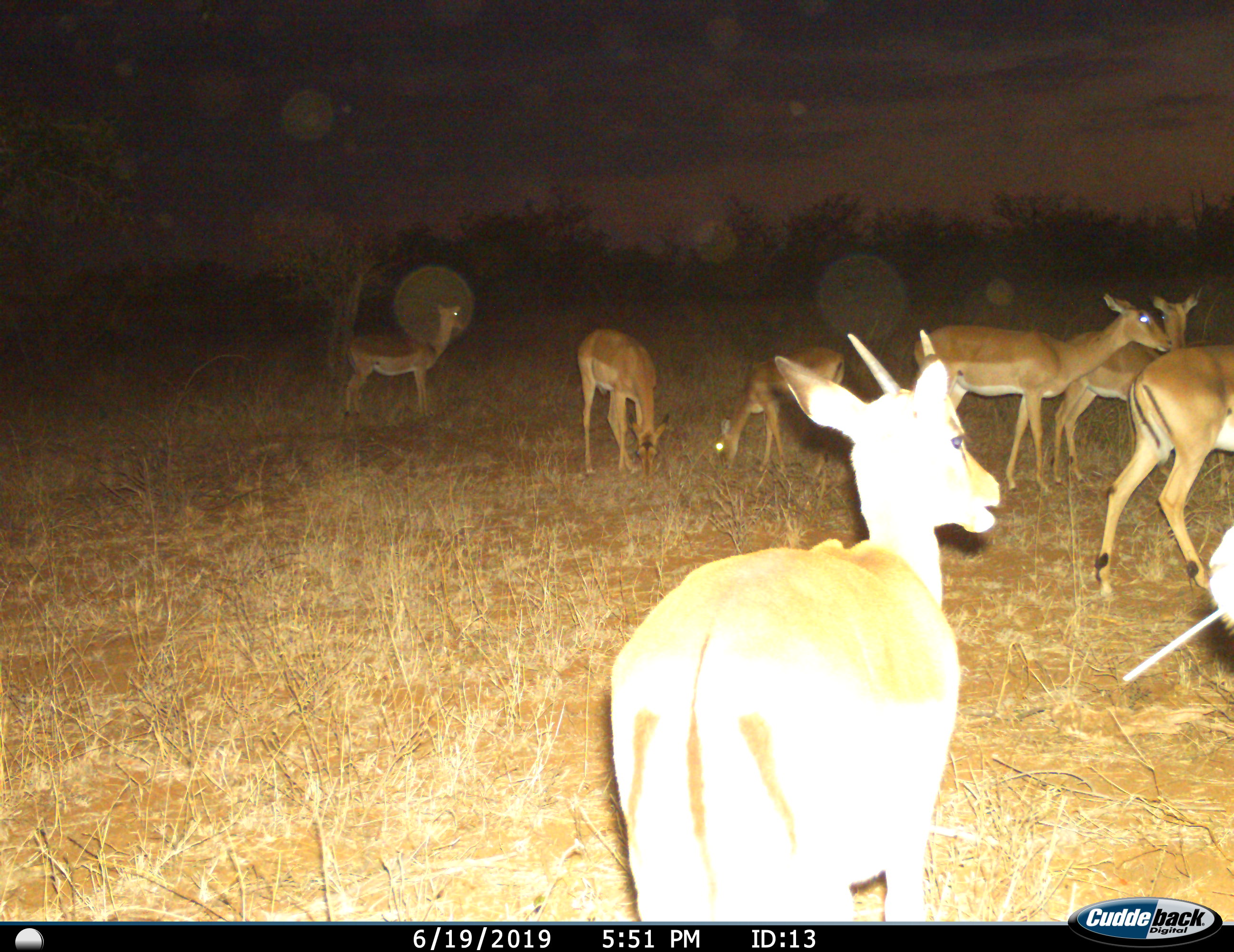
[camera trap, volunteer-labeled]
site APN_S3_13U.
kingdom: Animalia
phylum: Chordata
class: Mammalia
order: Artiodactyla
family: Bovidae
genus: Aepyceros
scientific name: Aepyceros melampus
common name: impala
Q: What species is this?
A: Impala (Aepyceros melampus).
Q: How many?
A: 8.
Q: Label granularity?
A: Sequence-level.